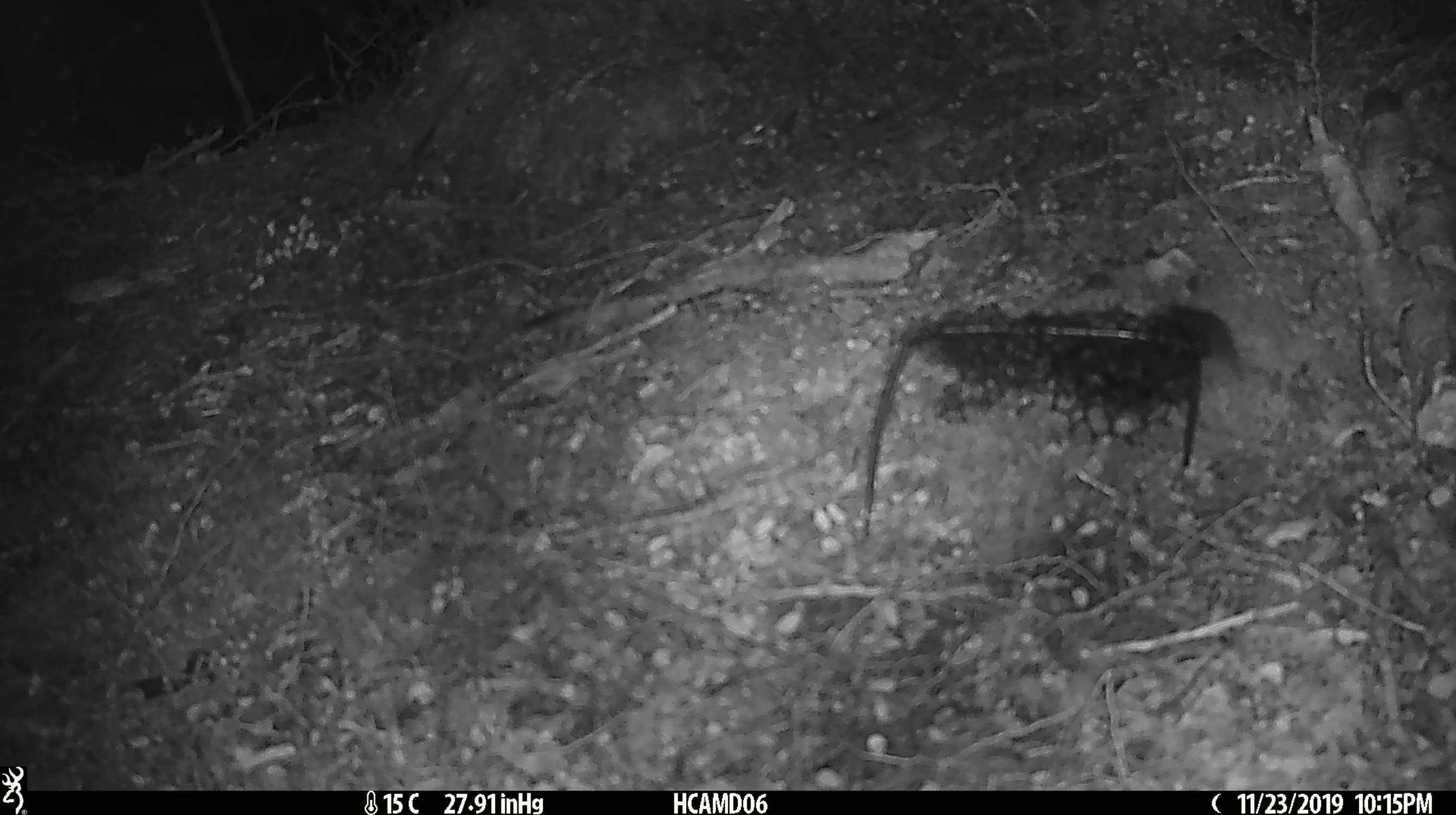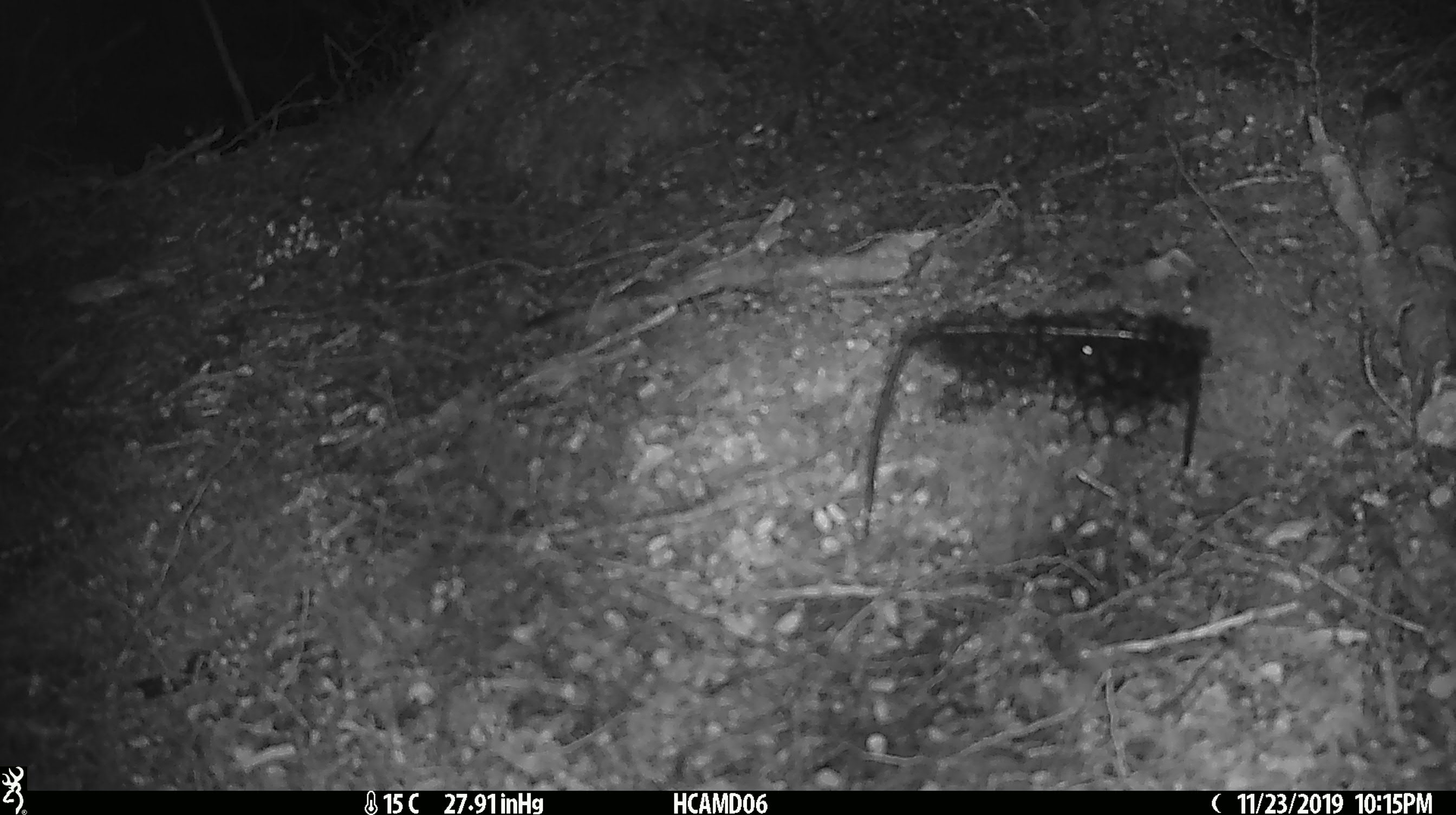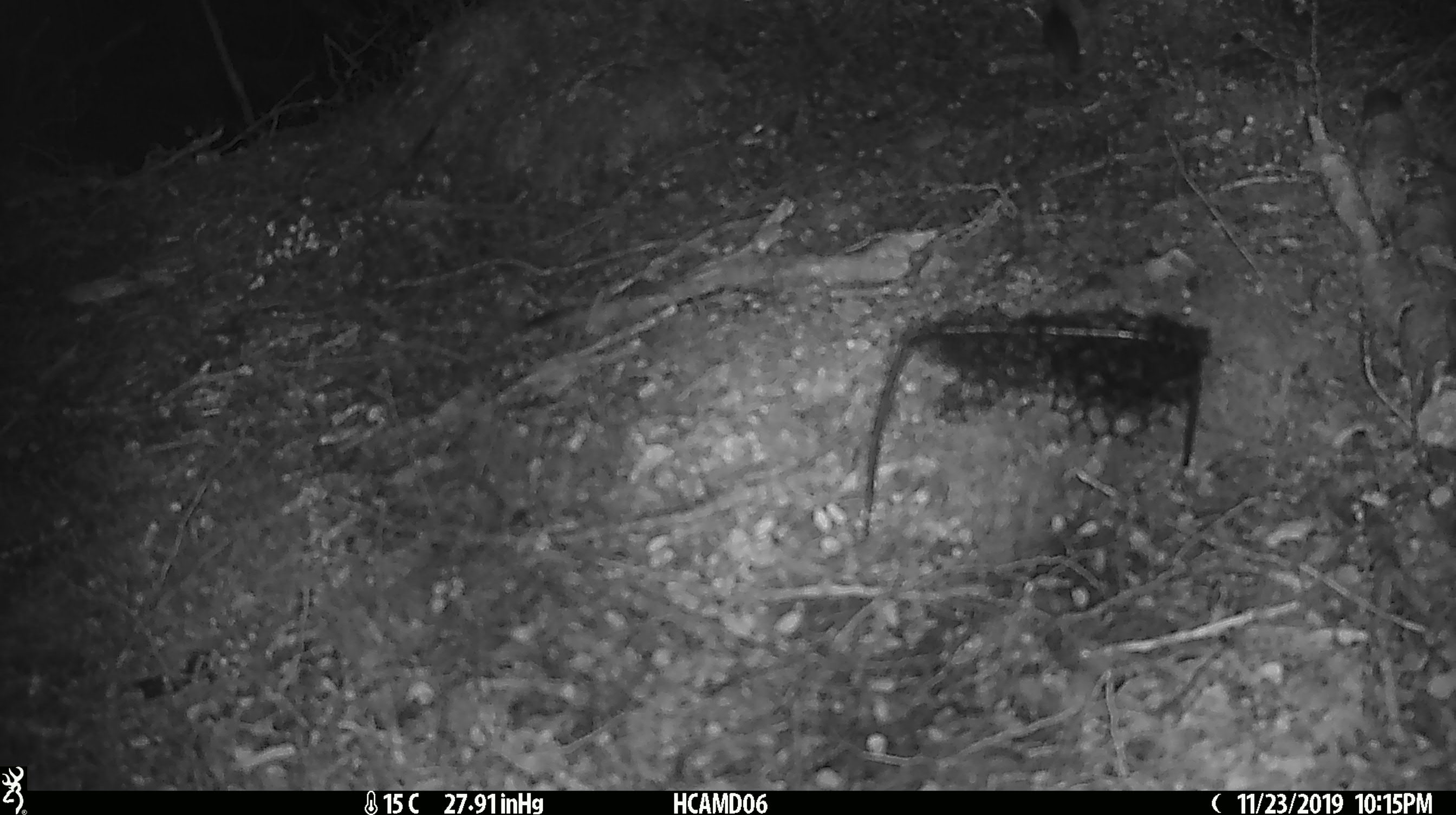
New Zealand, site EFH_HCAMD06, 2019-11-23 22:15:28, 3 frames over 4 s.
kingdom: Animalia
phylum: Chordata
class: Mammalia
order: Rodentia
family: Muridae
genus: Mus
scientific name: Mus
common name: mouse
Mouse (Mus).